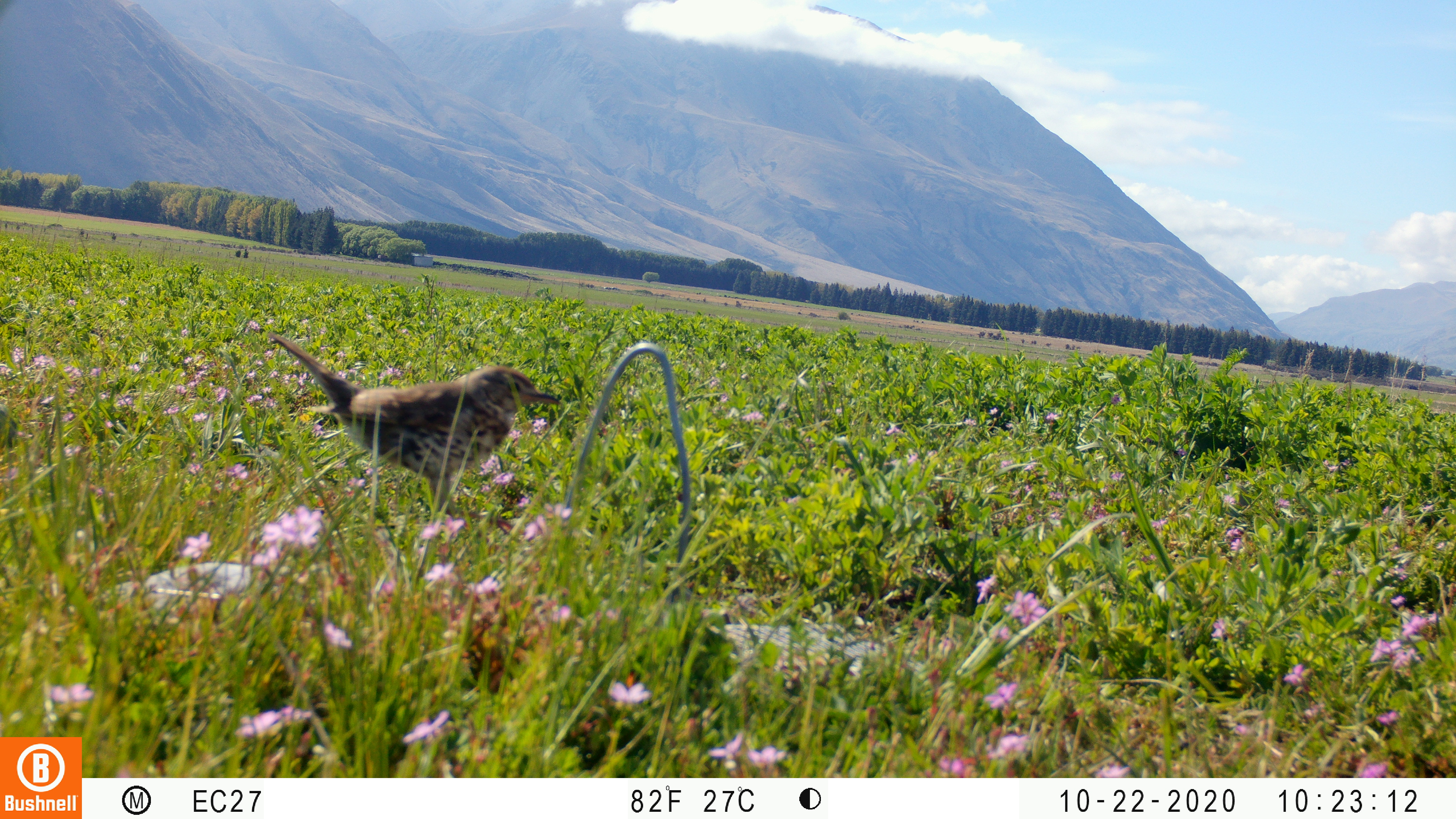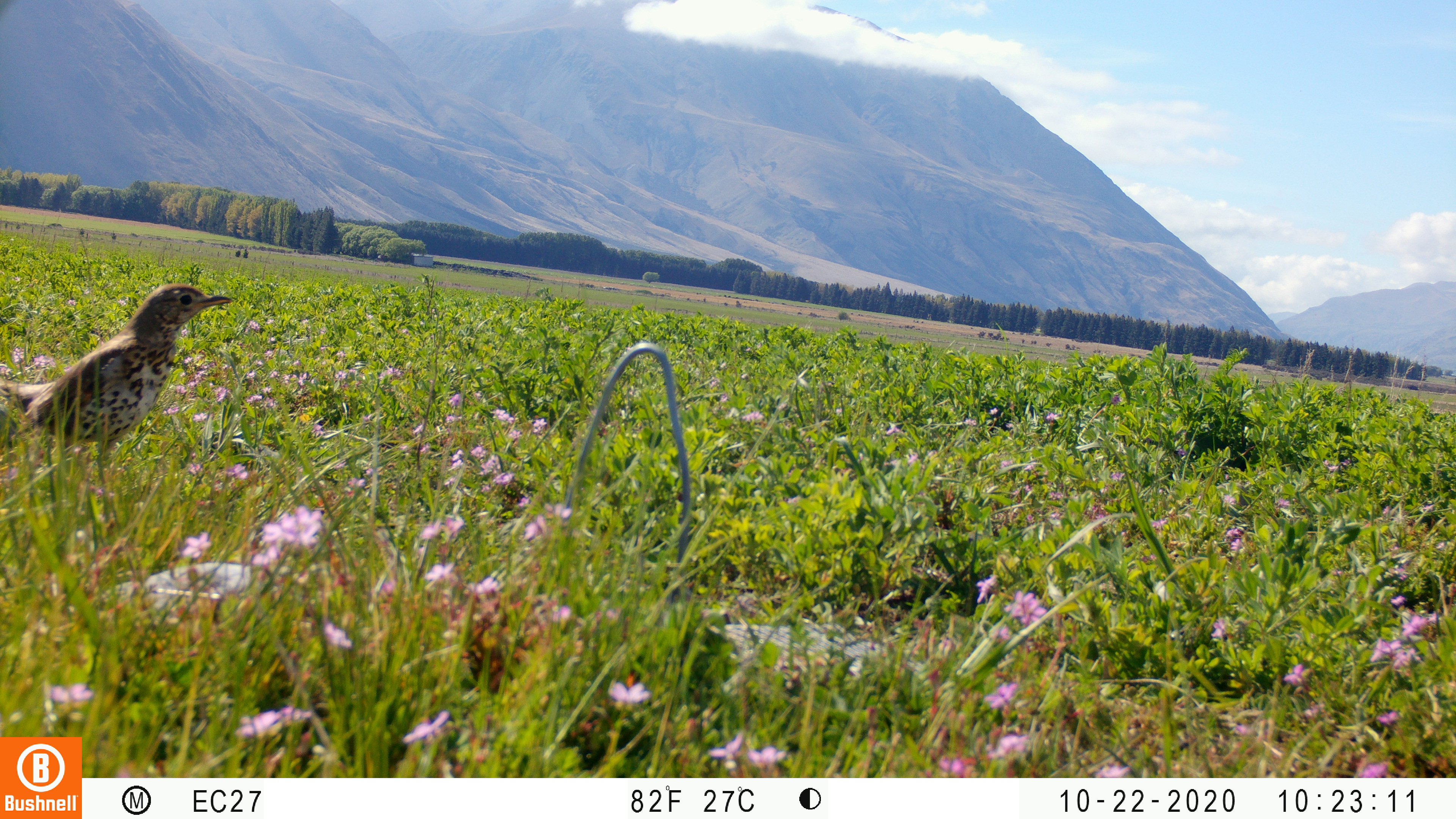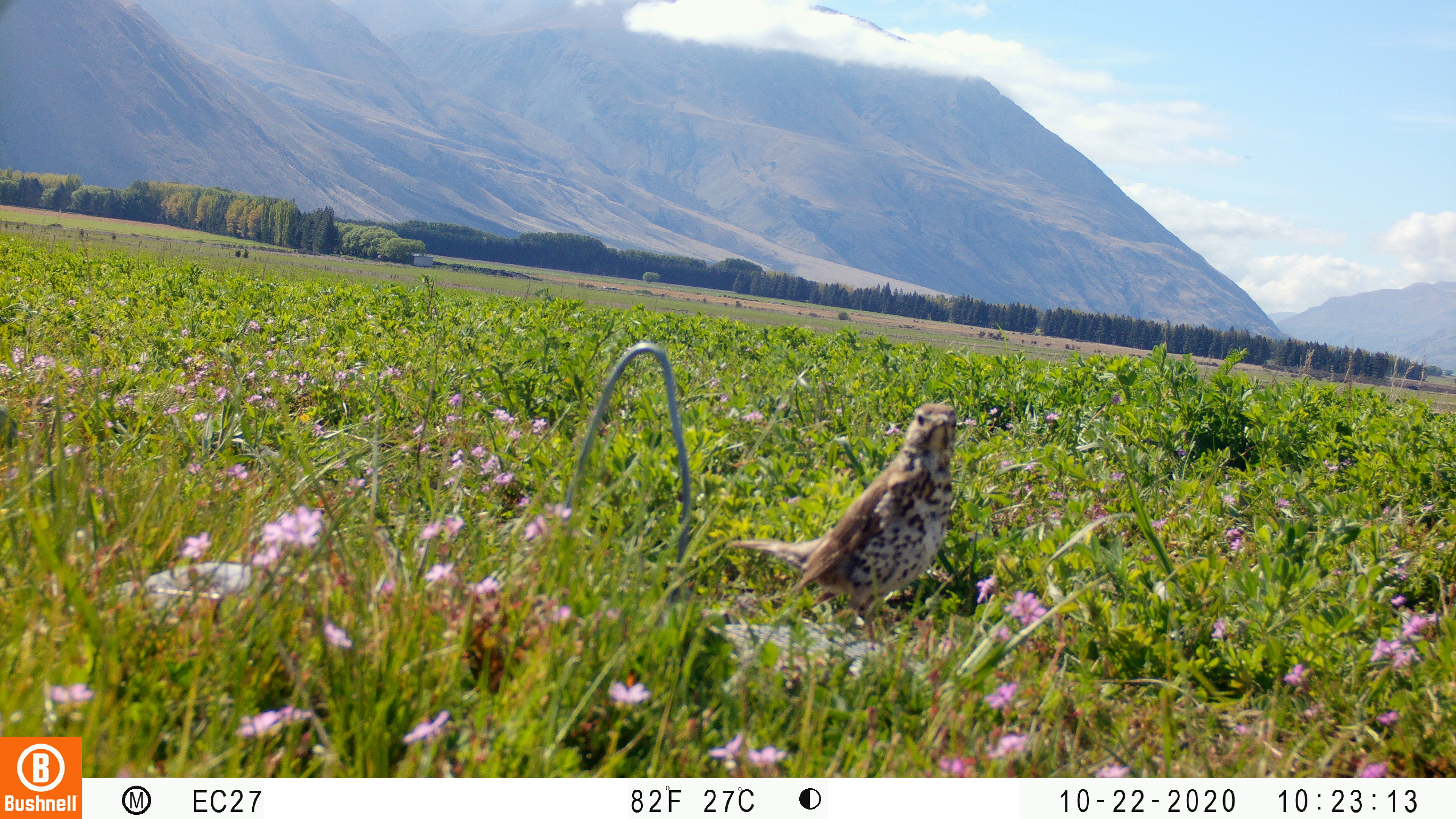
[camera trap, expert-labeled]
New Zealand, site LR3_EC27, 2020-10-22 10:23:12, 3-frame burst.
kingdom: Animalia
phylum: Chordata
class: Aves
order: Passeriformes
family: Turdidae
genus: Turdus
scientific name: Turdus philomelos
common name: song thrush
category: thrush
Thrush (song thrush) (Turdus philomelos).